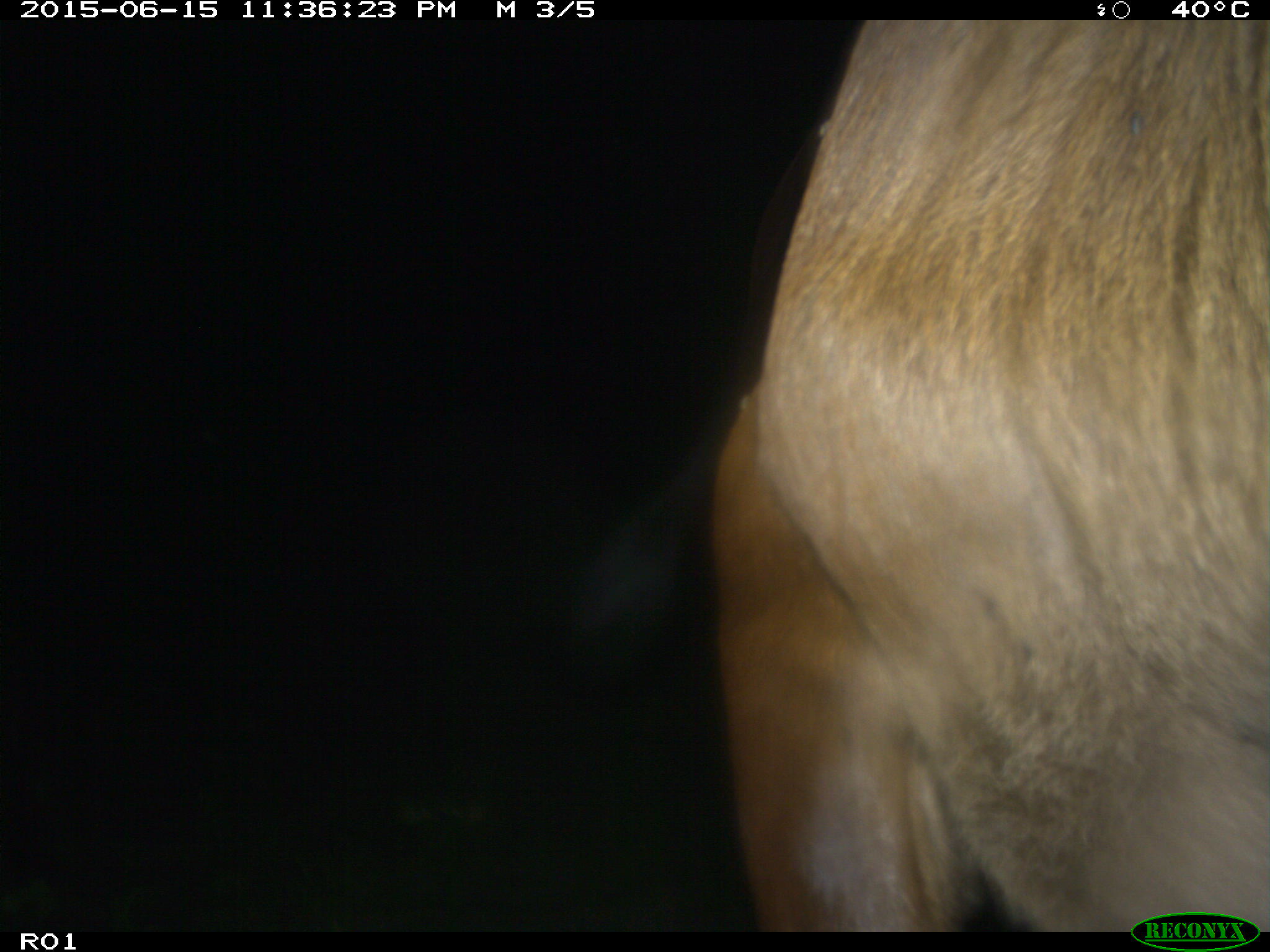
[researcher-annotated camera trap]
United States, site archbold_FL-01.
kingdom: Animalia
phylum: Chordata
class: Mammalia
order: Artiodactyla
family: Bovidae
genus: Bos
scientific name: Bos taurus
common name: domestic cow